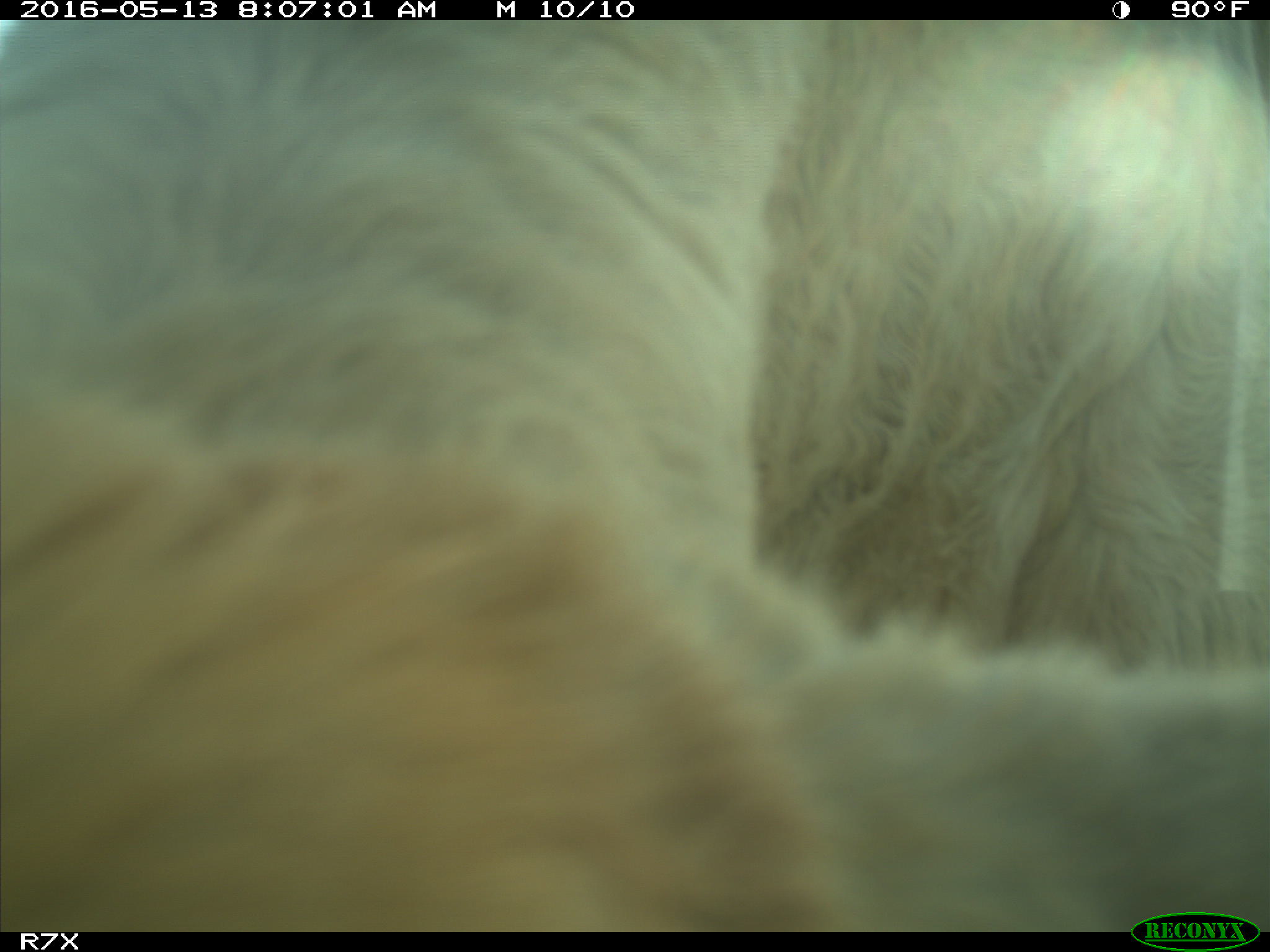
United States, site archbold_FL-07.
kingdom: Animalia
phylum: Chordata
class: Mammalia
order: Artiodactyla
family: Bovidae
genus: Bos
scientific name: Bos taurus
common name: domestic cow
Bos taurus (domestic cow).